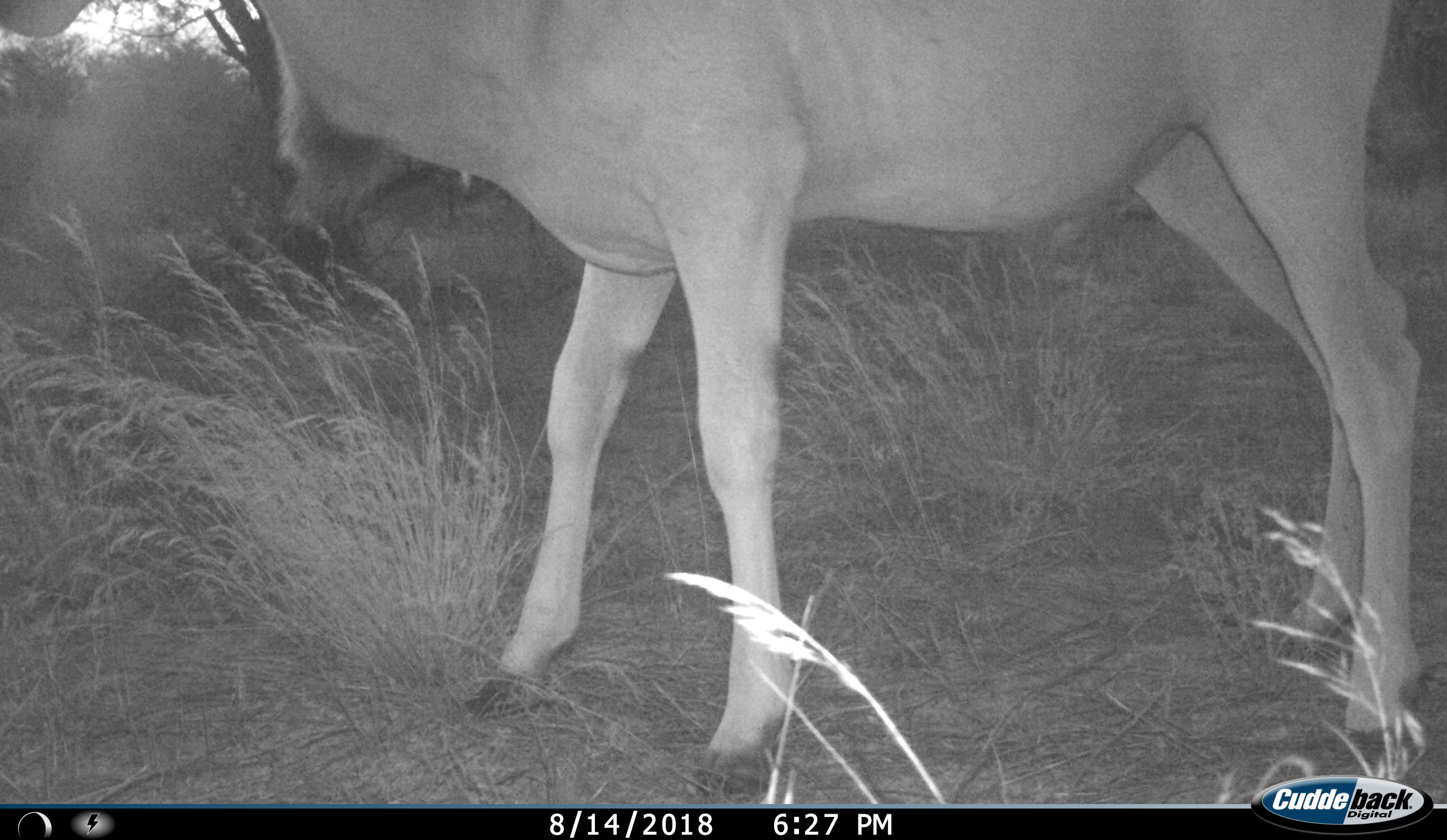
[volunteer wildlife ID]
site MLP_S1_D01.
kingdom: Animalia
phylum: Chordata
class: Mammalia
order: Artiodactyla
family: Bovidae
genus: Tragelaphus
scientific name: Tragelaphus oryx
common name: eland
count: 1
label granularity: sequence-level